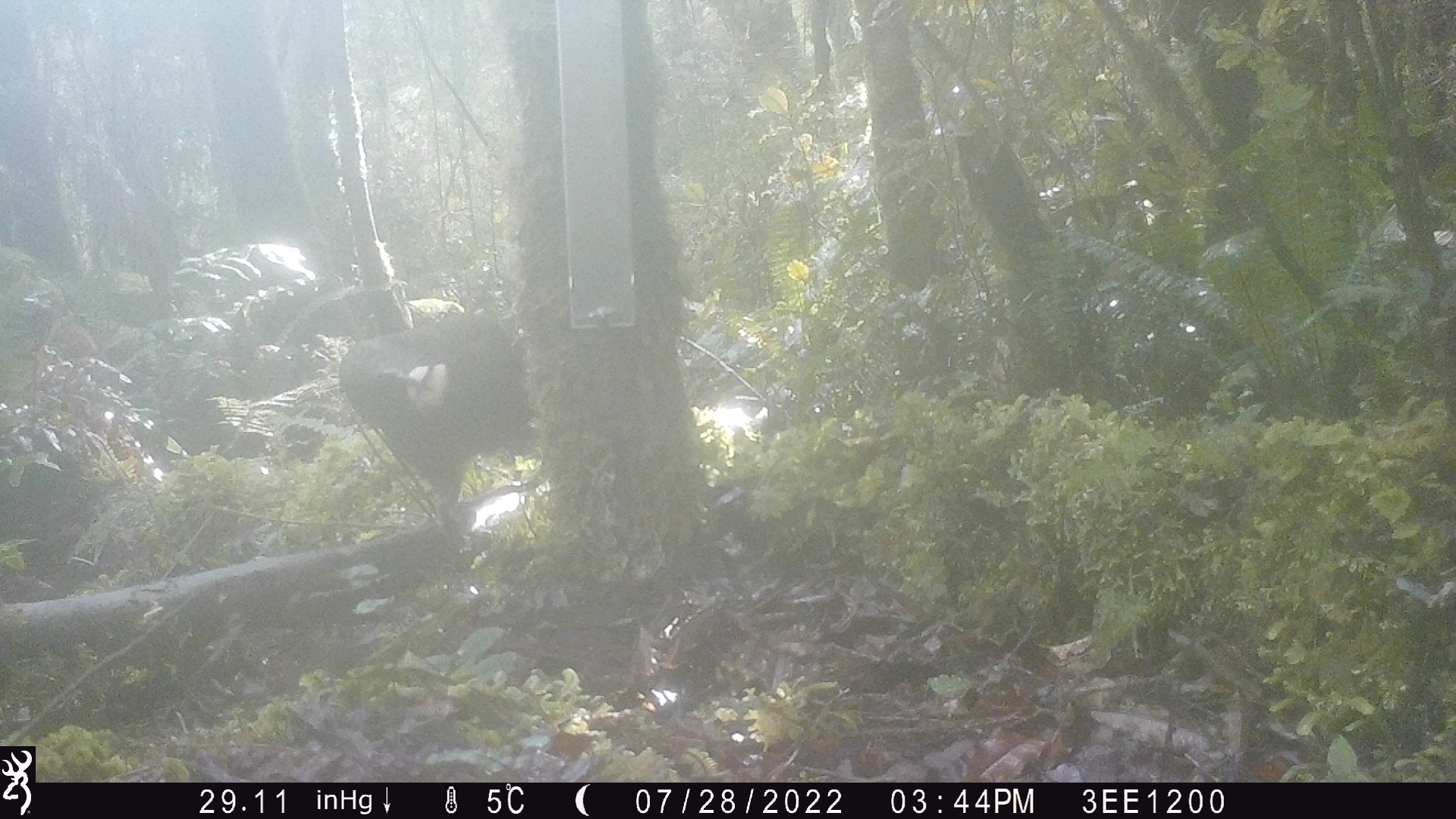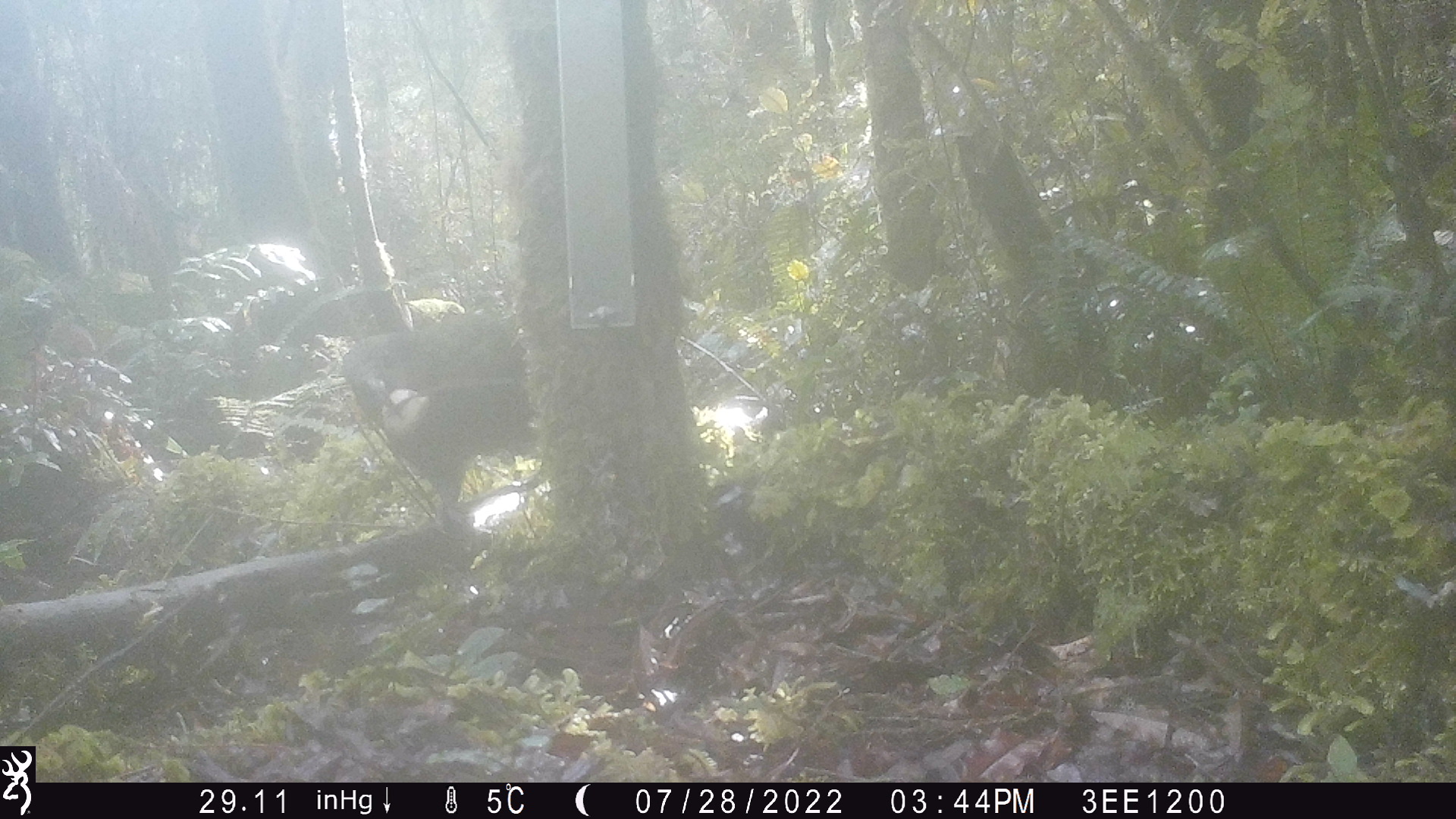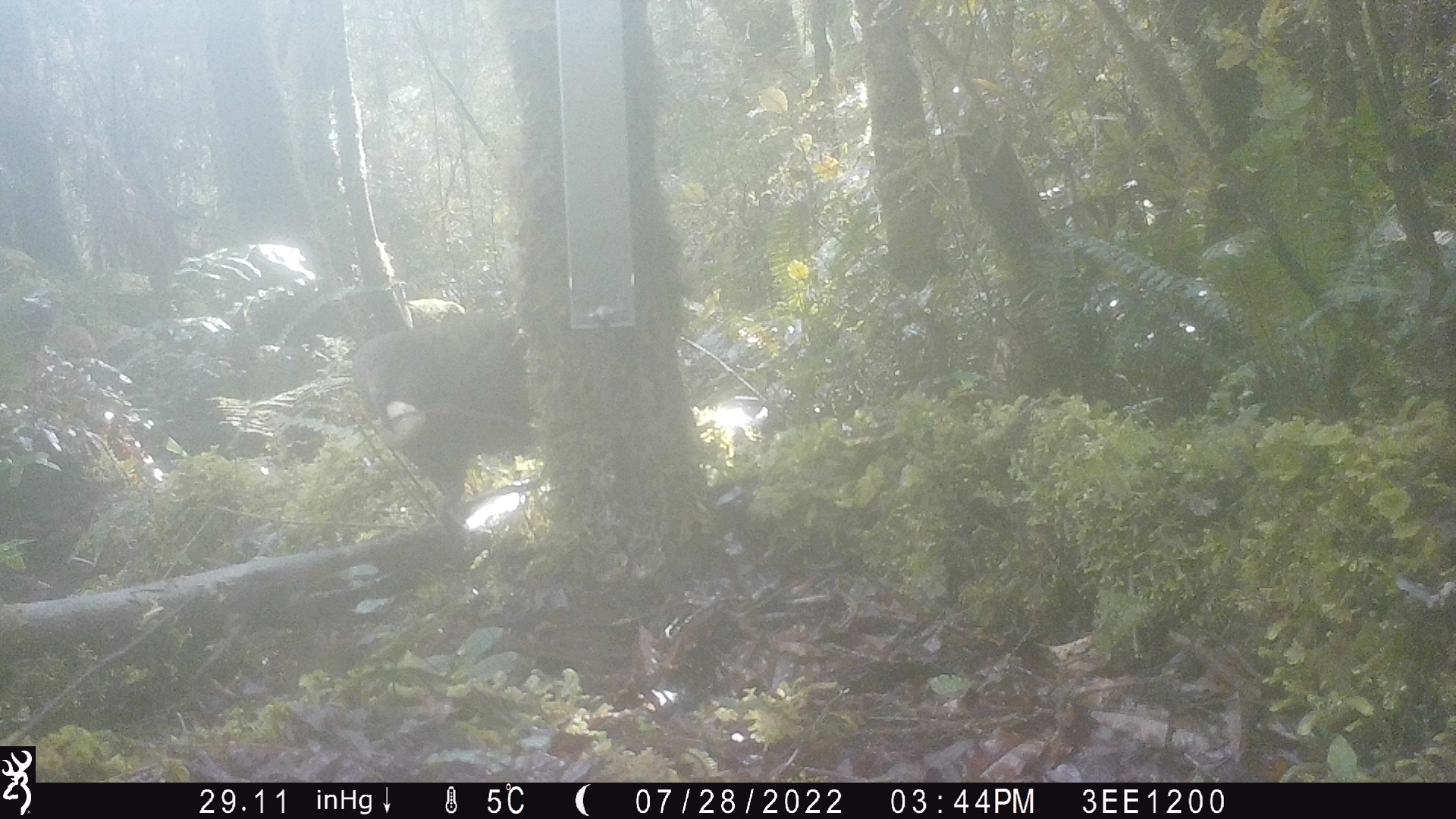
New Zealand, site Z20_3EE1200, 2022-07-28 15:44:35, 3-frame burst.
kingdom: Animalia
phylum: Chordata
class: Aves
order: Psittaciformes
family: Strigopidae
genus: Nestor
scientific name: Nestor notabilis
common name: kea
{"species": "kea (Nestor notabilis)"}